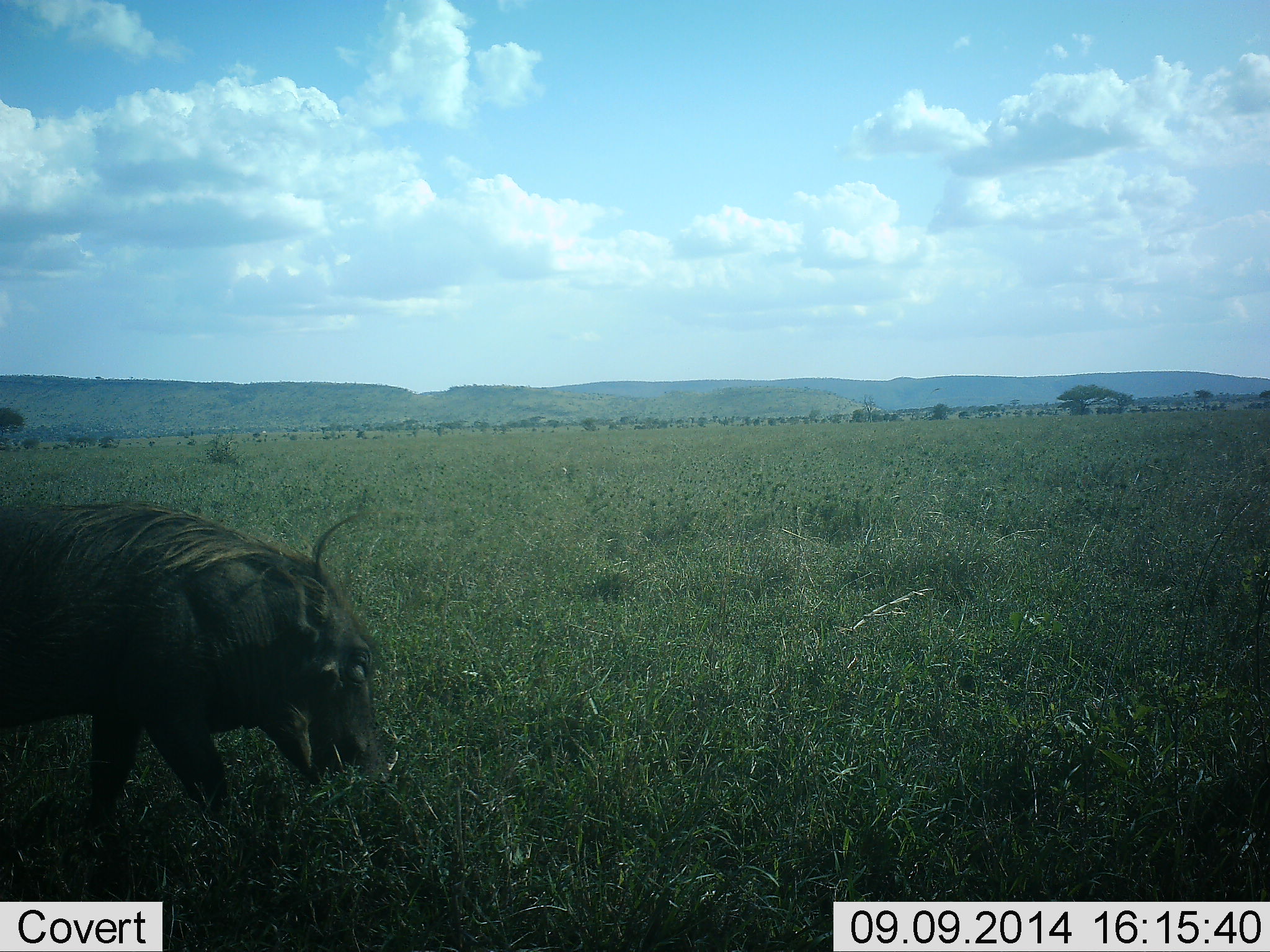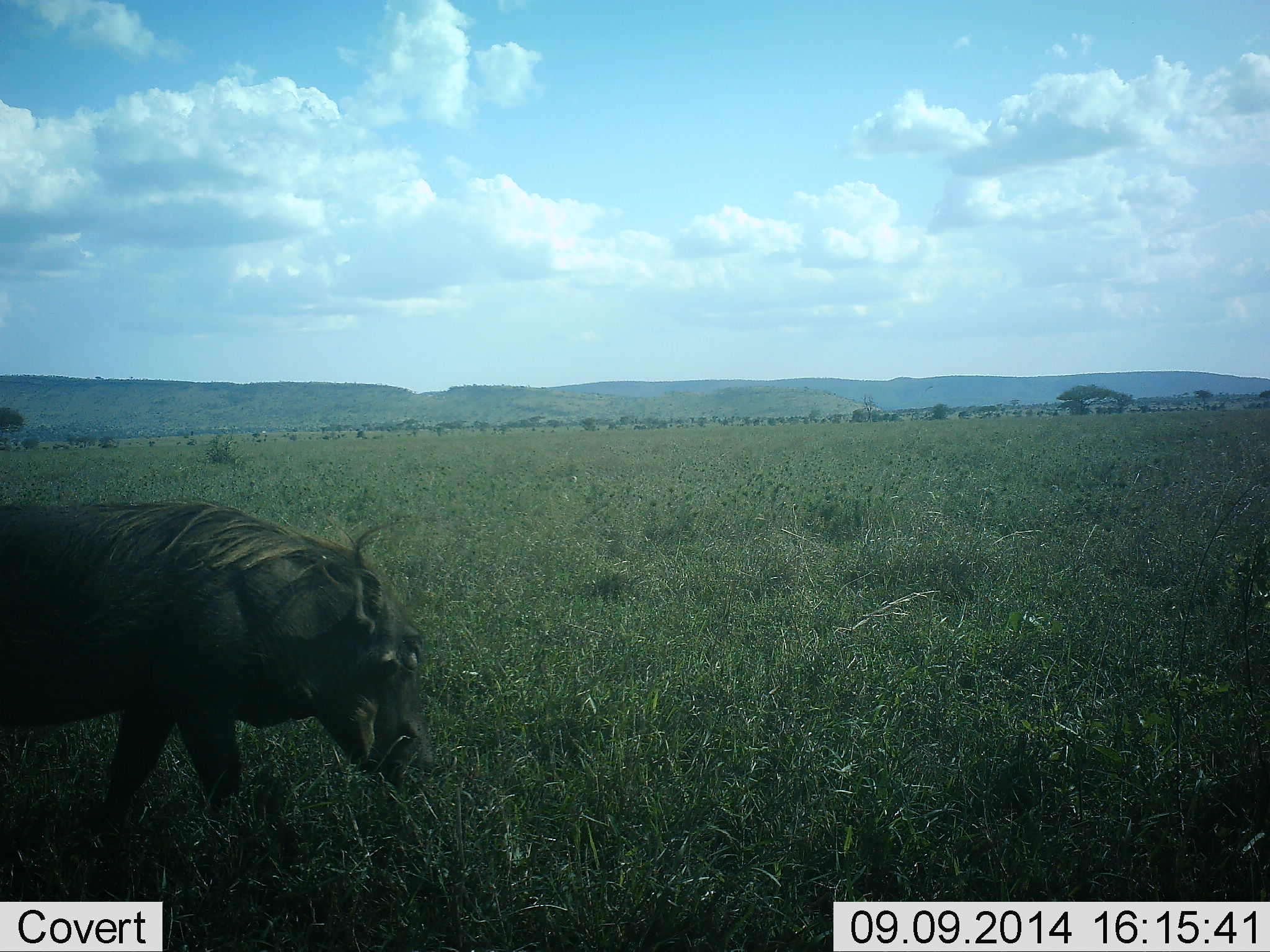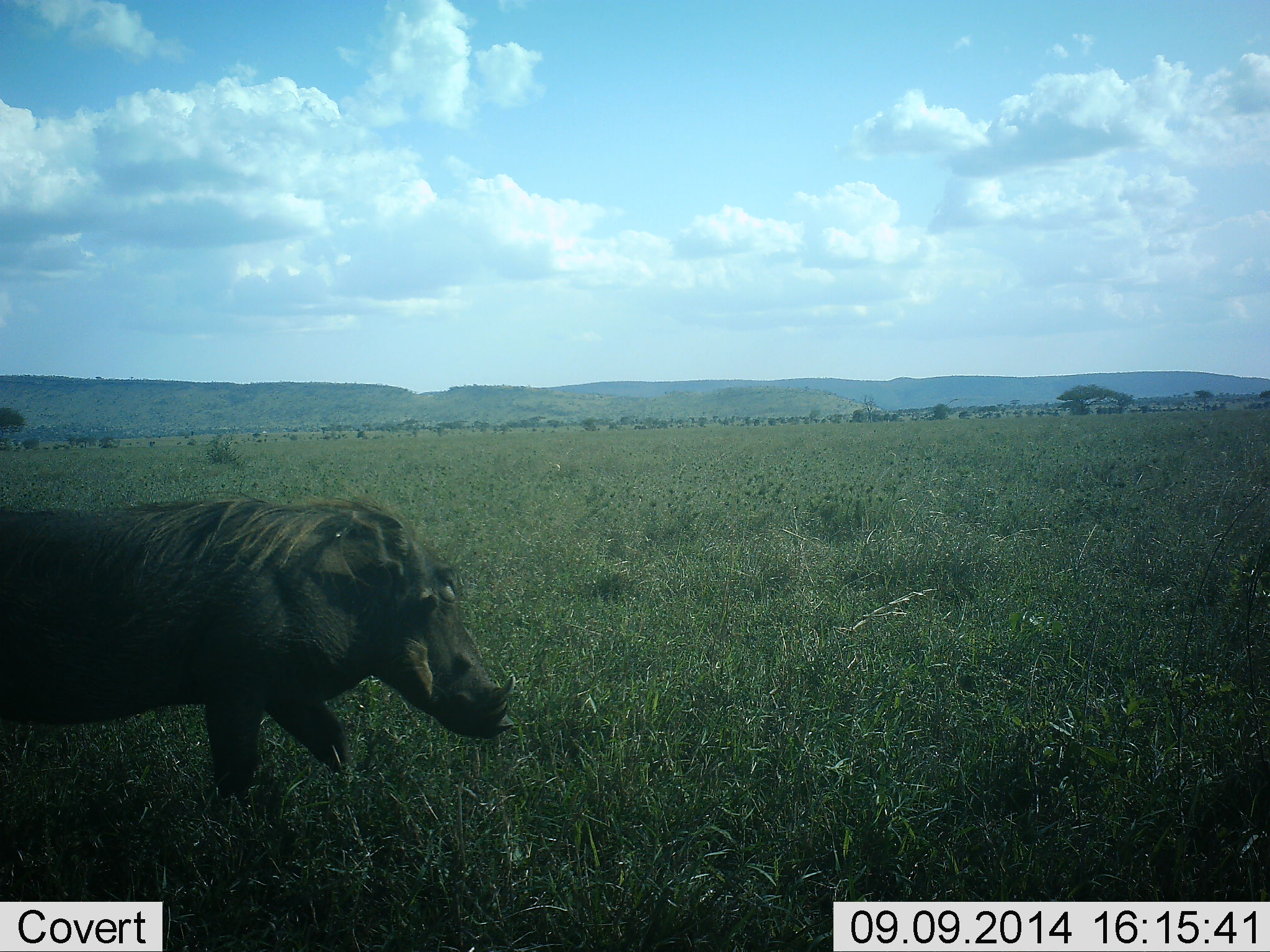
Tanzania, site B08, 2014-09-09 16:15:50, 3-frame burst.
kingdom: Animalia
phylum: Chordata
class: Mammalia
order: Artiodactyla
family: Suidae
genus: Phacochoerus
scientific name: Phacochoerus africanus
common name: warthog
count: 1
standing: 10%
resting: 0%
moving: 90%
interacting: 0%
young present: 0%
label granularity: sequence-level